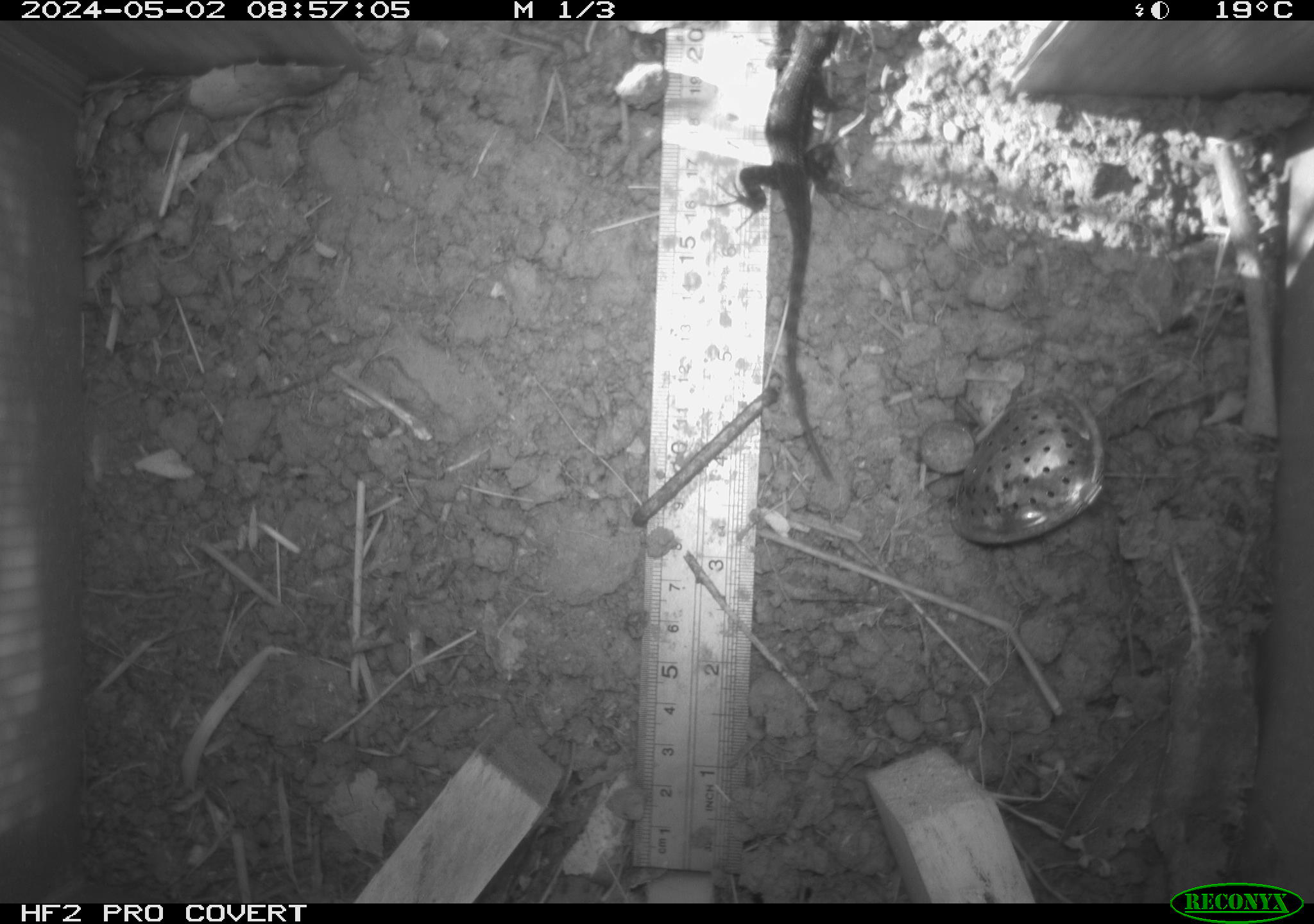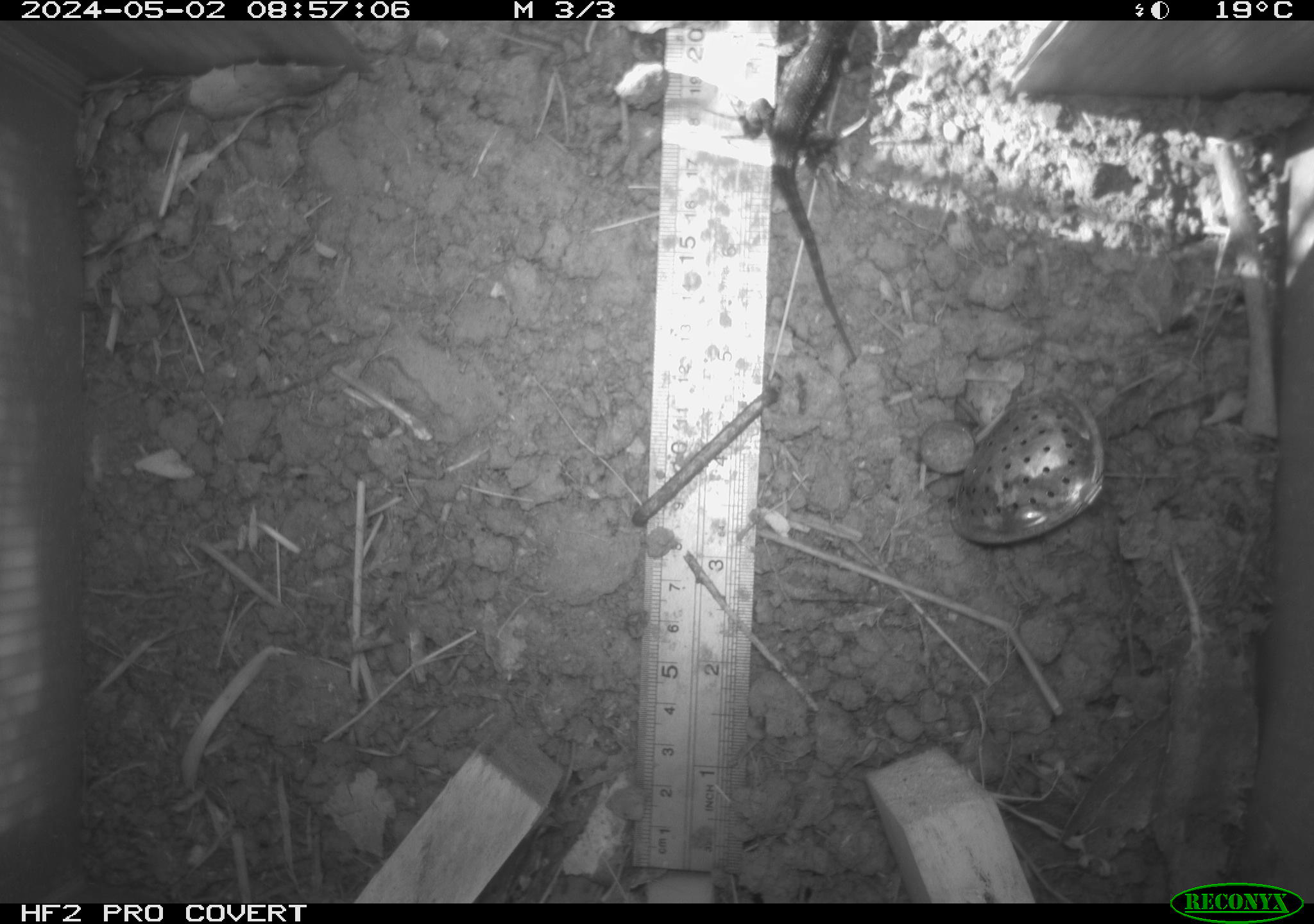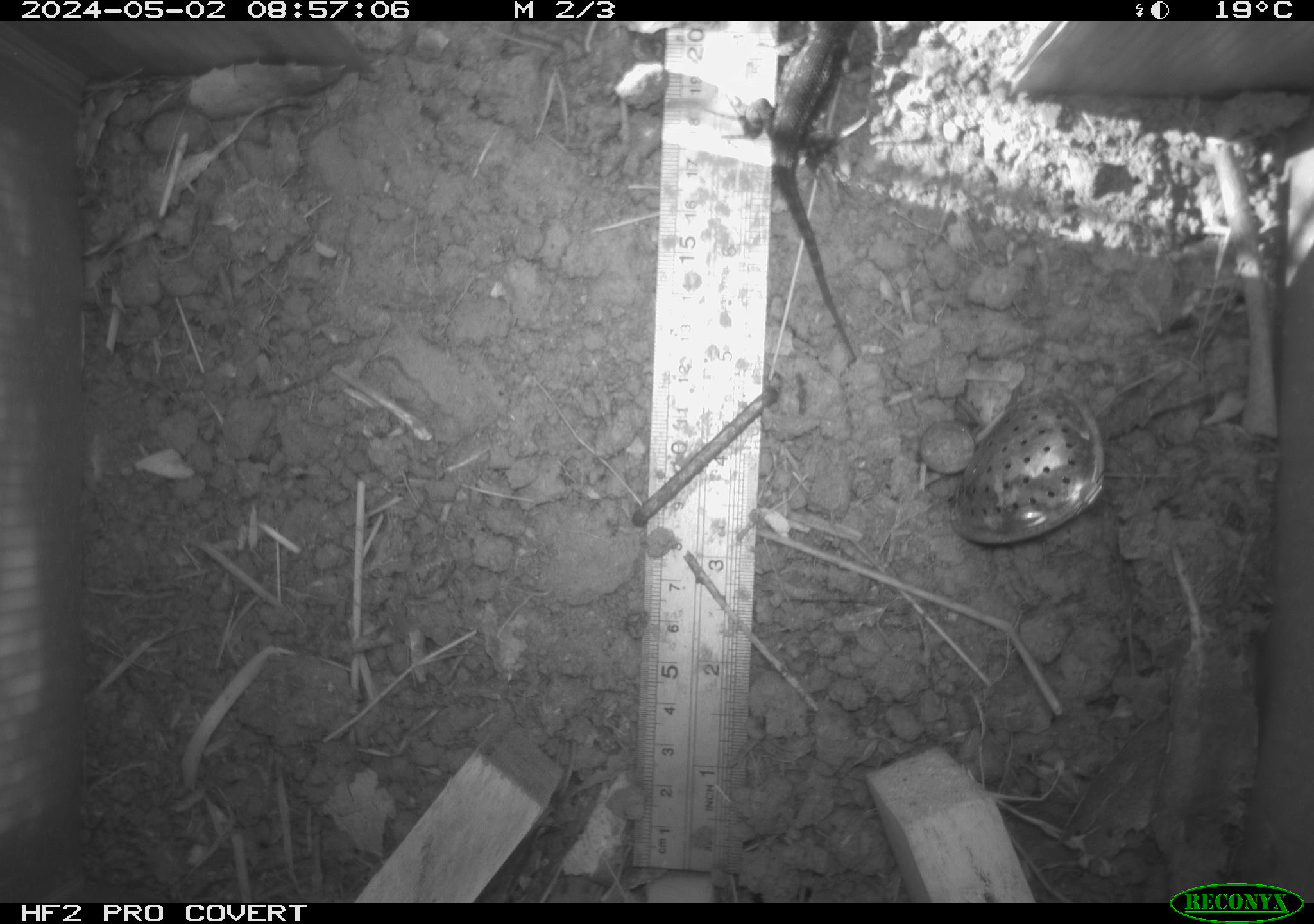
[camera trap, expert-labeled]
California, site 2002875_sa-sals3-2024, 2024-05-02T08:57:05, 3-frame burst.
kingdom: Animalia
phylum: Chordata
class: Reptilia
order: Squamata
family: Phrynosomatidae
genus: Sceloporus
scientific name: Sceloporus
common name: spiny lizards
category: sceloporus species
Sceloporus species (spiny lizards) (Sceloporus).